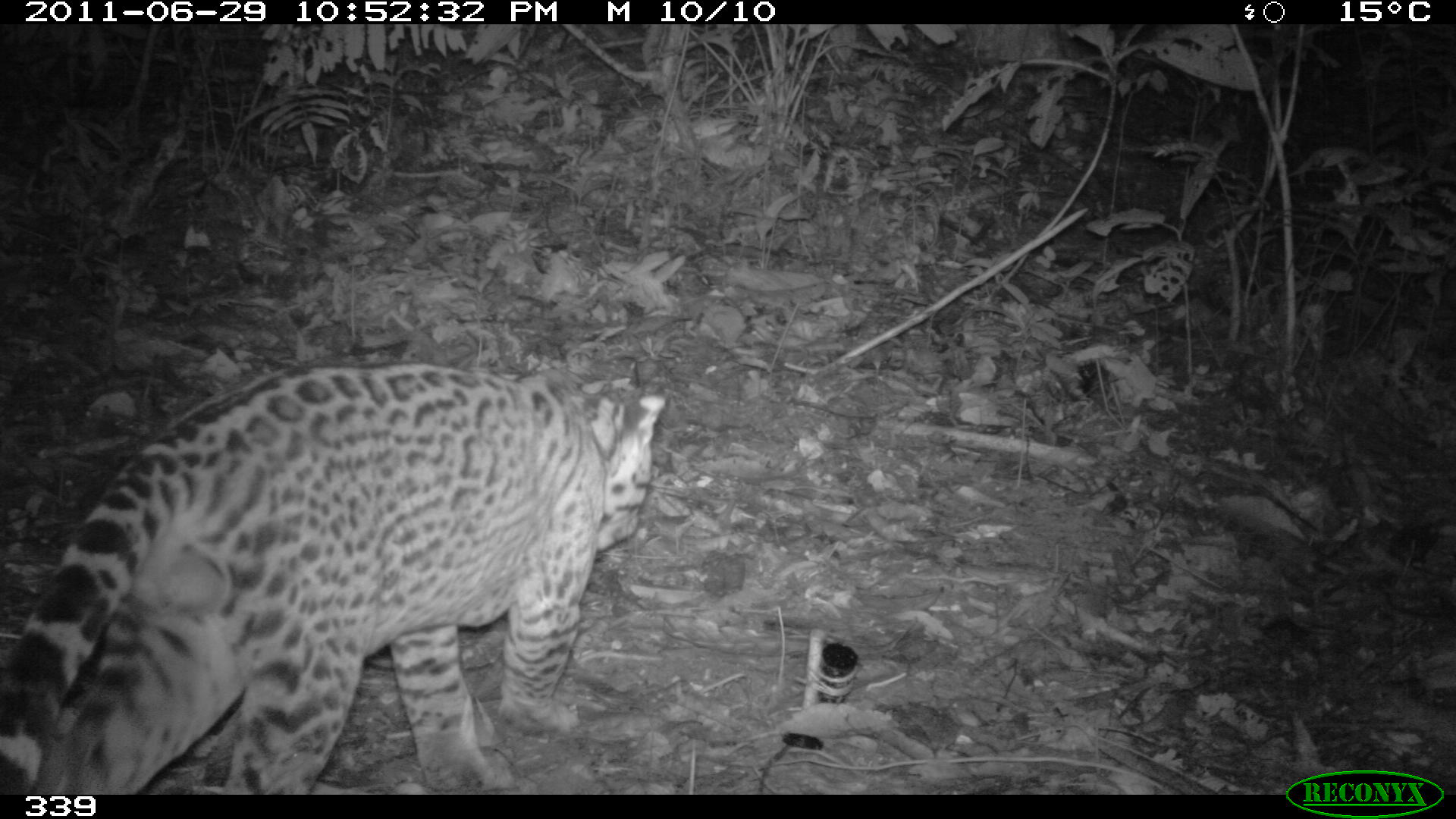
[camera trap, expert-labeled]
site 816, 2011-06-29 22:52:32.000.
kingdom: Animalia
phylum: Chordata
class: Mammalia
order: Carnivora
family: Felidae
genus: Leopardus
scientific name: Leopardus pardalis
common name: ocelot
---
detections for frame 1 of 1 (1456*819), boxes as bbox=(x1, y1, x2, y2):
leopardus pardalis: bbox=(0, 360, 669, 792)